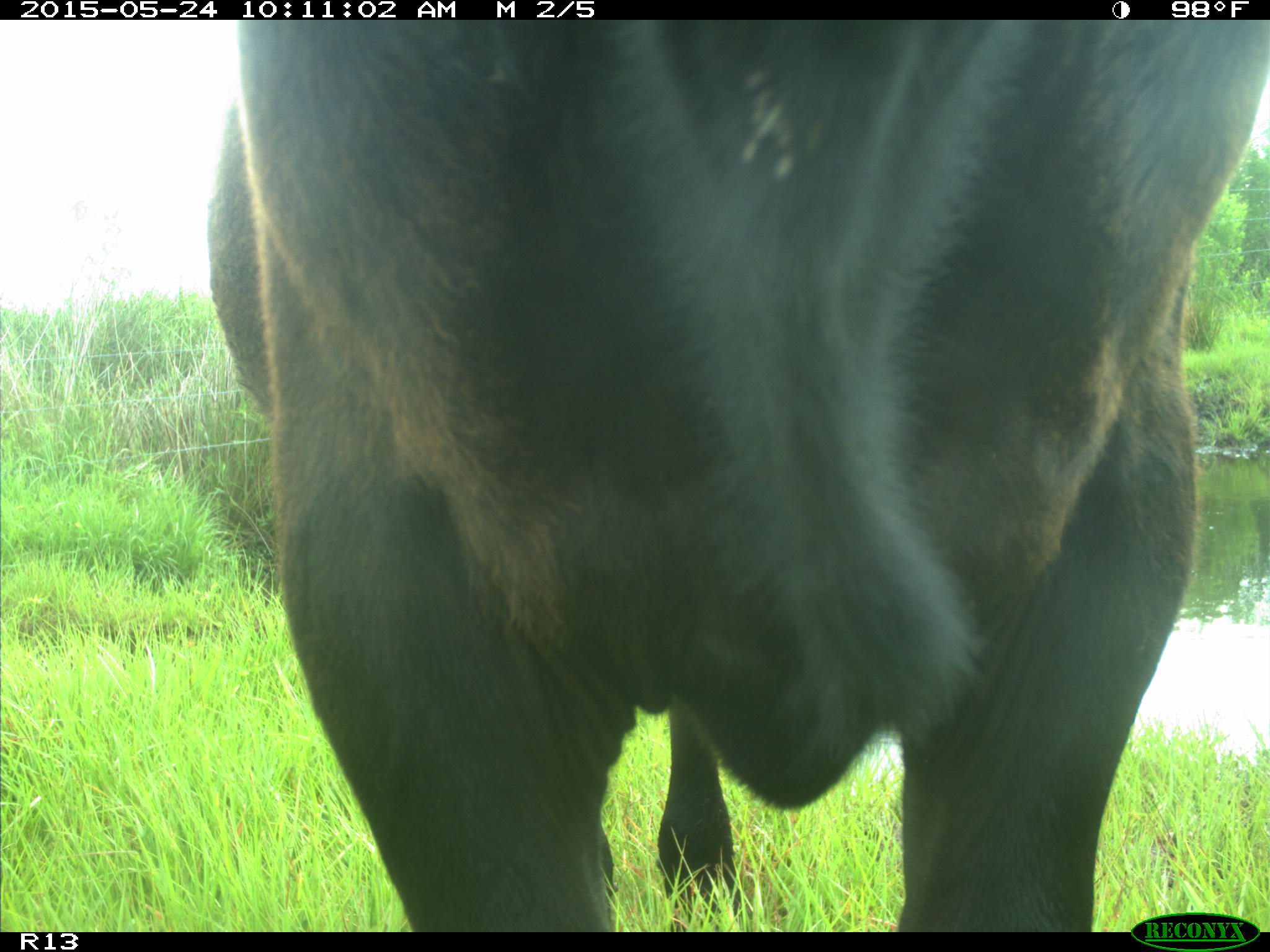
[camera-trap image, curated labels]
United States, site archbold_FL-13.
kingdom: Animalia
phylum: Chordata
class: Mammalia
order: Artiodactyla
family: Bovidae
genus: Bos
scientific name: Bos taurus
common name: domestic cow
Bos taurus (domestic cow).